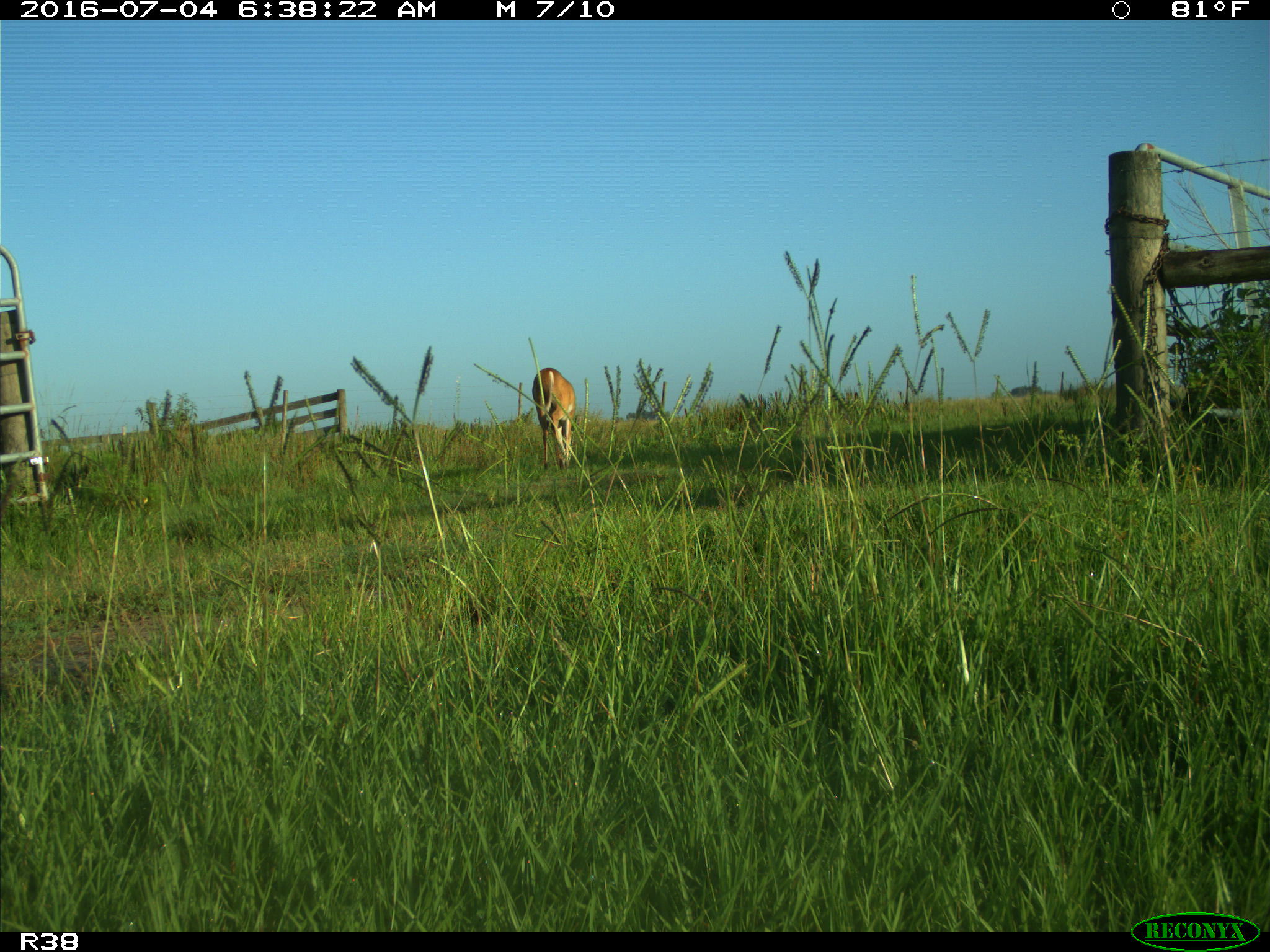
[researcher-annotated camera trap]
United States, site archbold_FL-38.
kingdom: Animalia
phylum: Chordata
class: Mammalia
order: Artiodactyla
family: Cervidae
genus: Odocoileus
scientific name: Odocoileus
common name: deer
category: unidentified deer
Unidentified deer (deer) (Odocoileus).